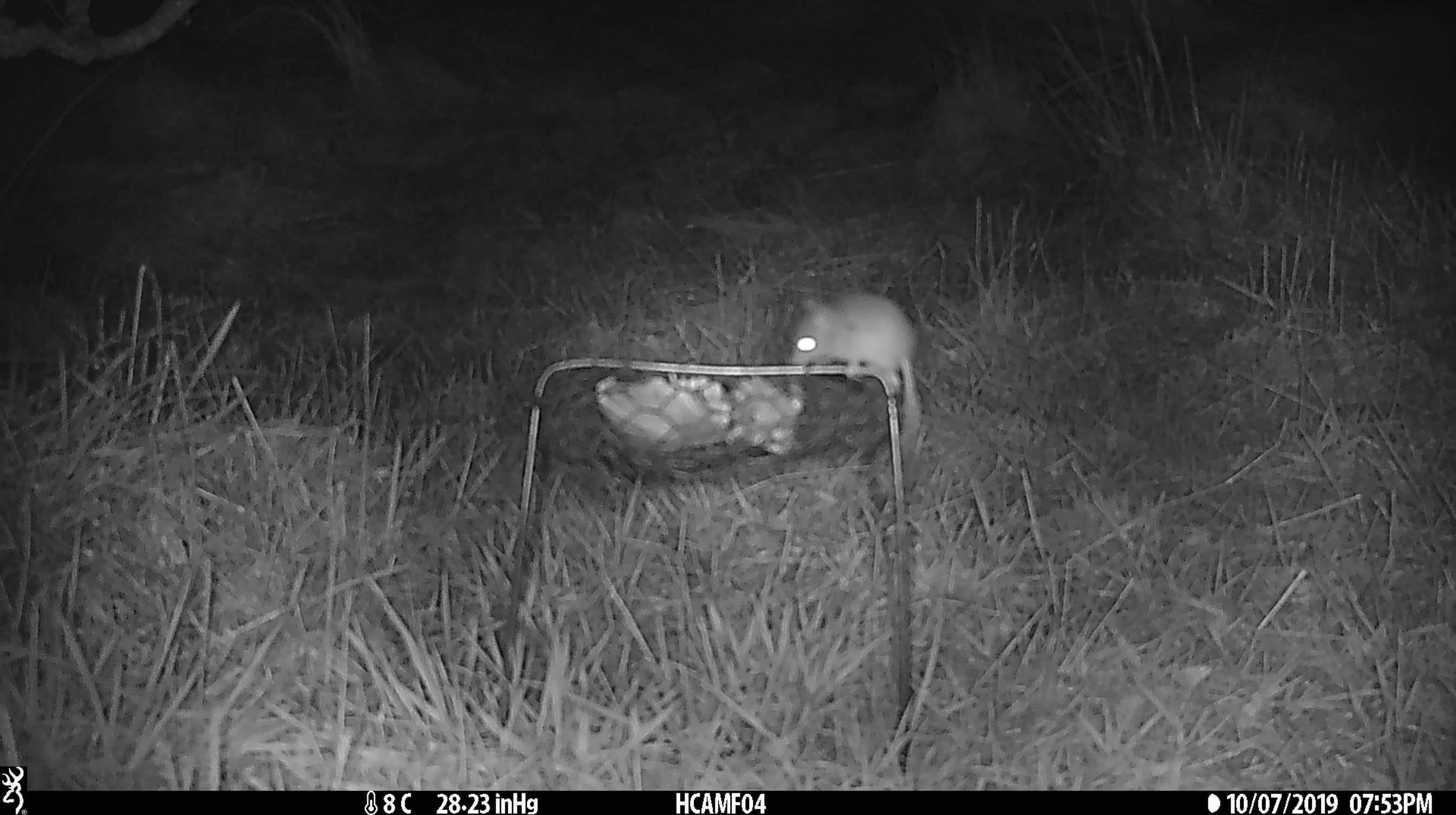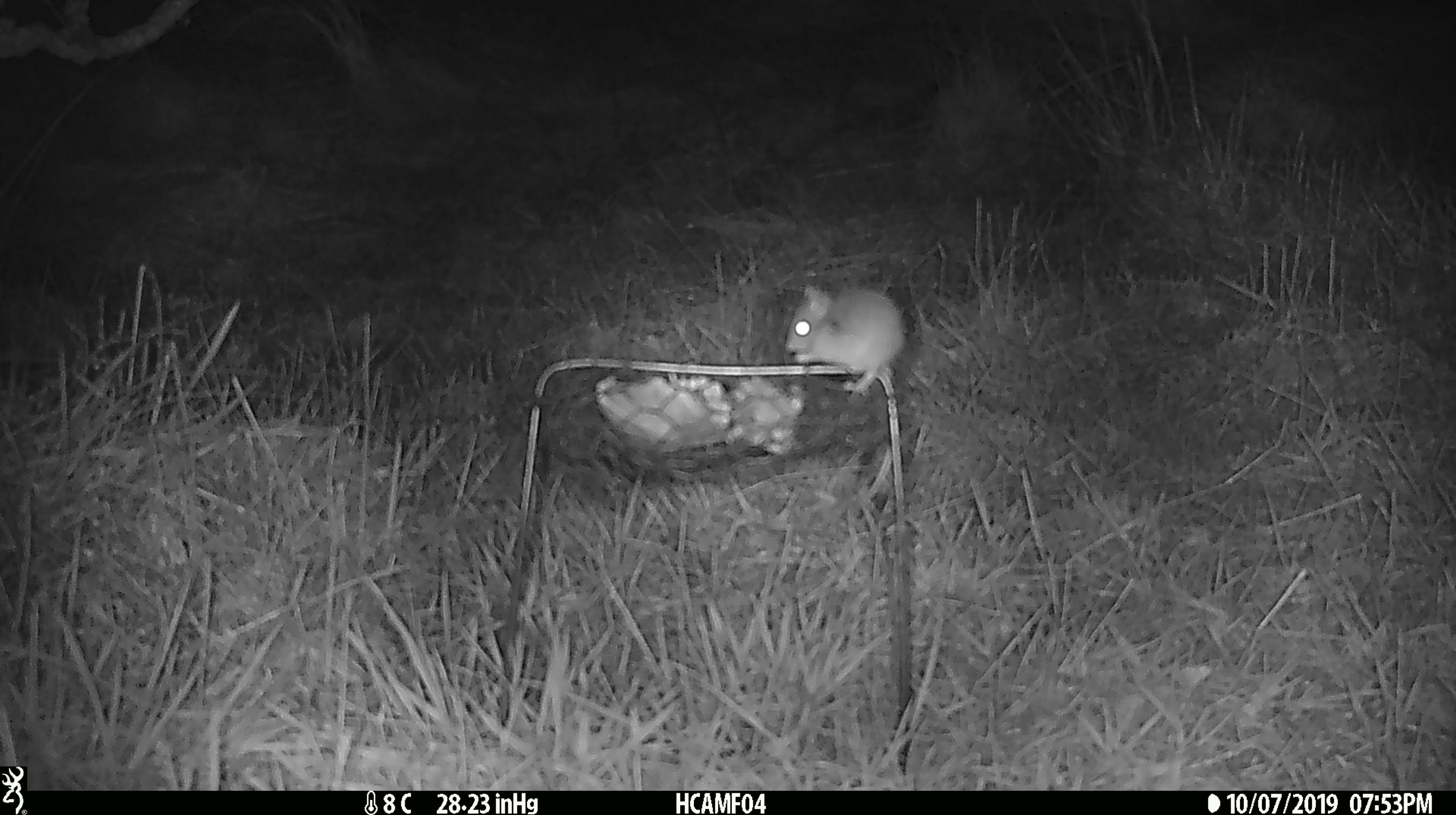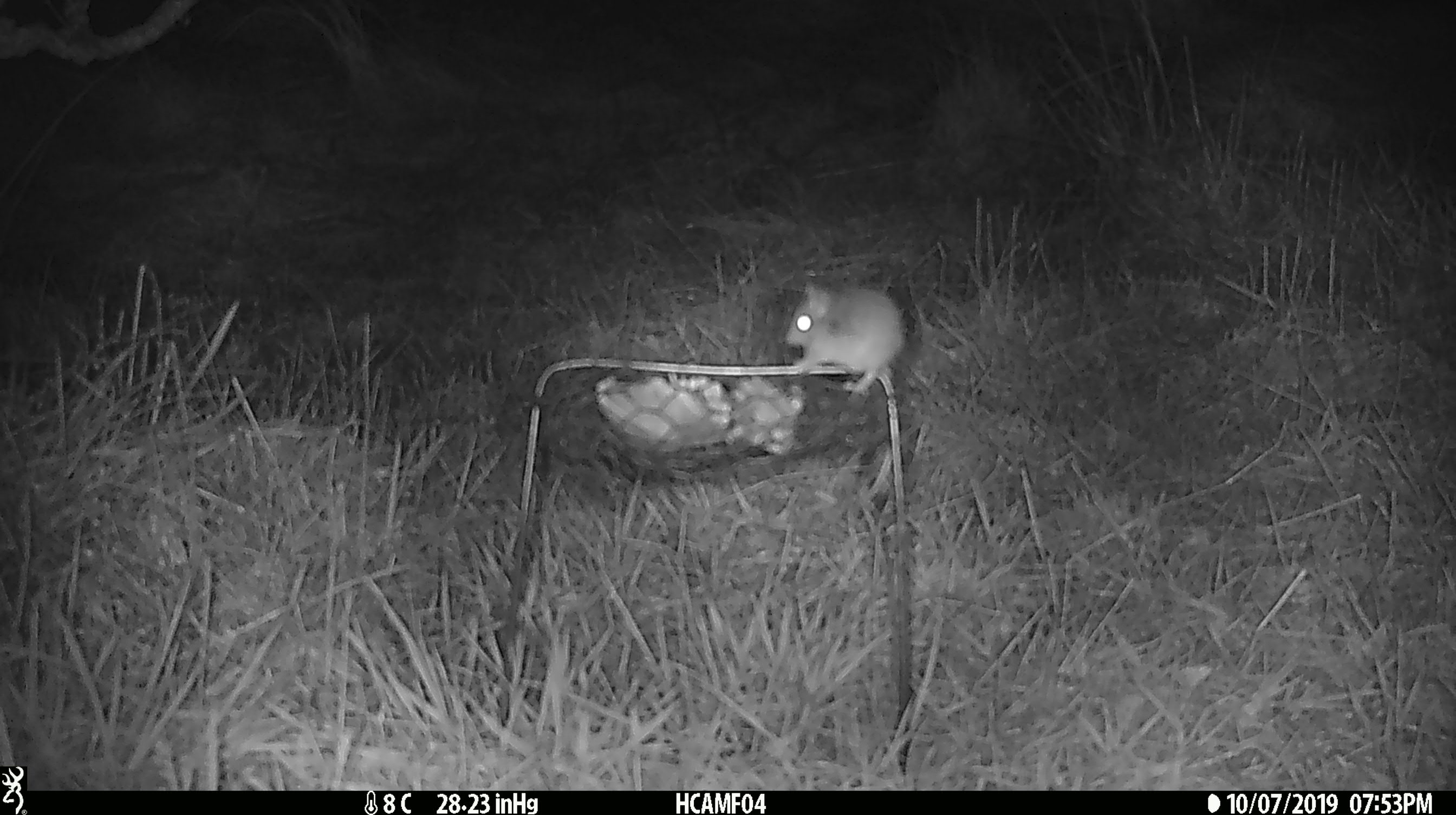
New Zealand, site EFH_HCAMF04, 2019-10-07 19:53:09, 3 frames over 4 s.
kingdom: Animalia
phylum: Chordata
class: Mammalia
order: Rodentia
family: Muridae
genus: Mus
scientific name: Mus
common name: mouse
Mouse (Mus).